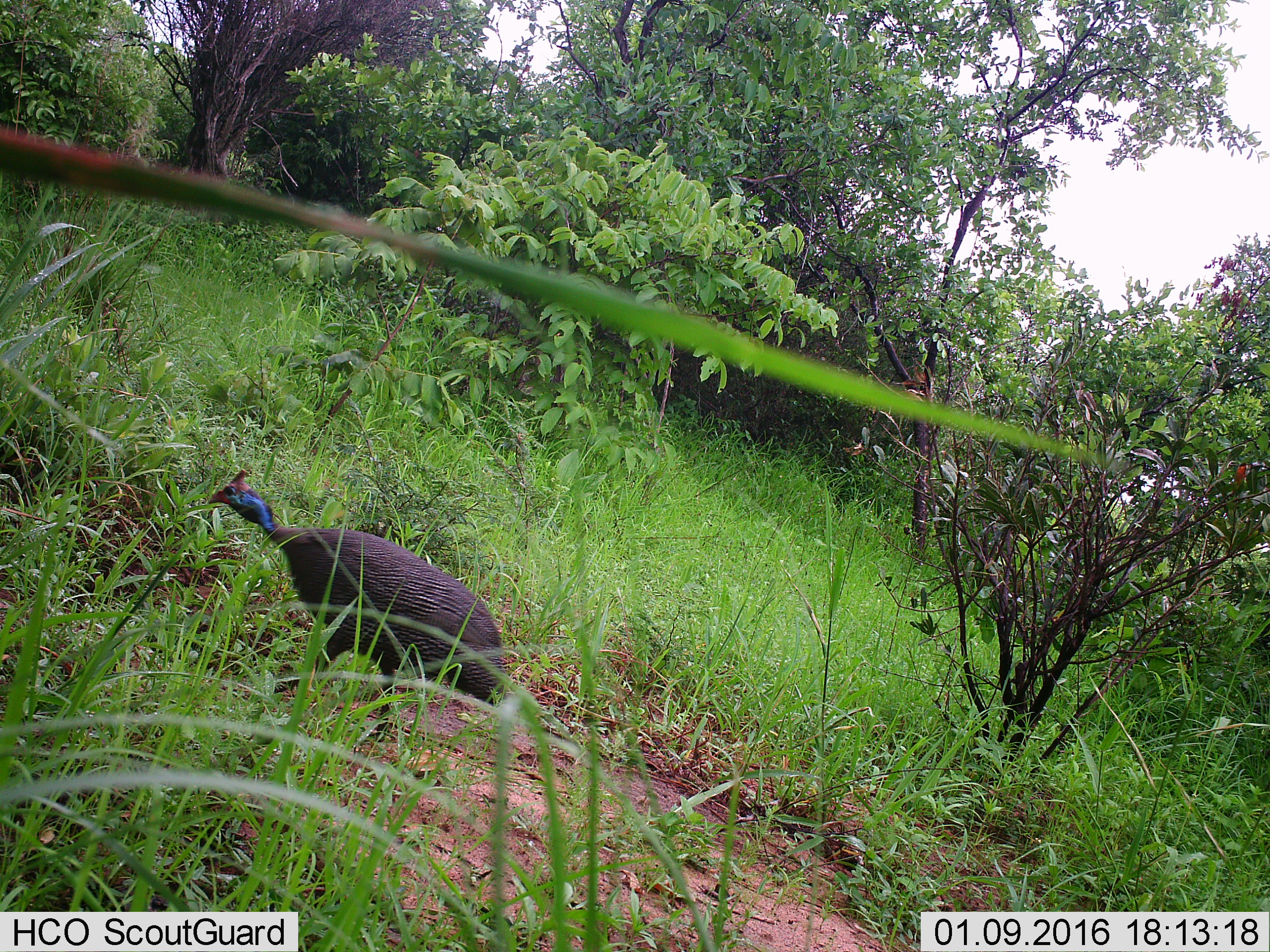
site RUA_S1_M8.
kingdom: Animalia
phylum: Chordata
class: Aves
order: Galliformes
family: Numididae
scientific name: Numididae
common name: guineafowl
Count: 1.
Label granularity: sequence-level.